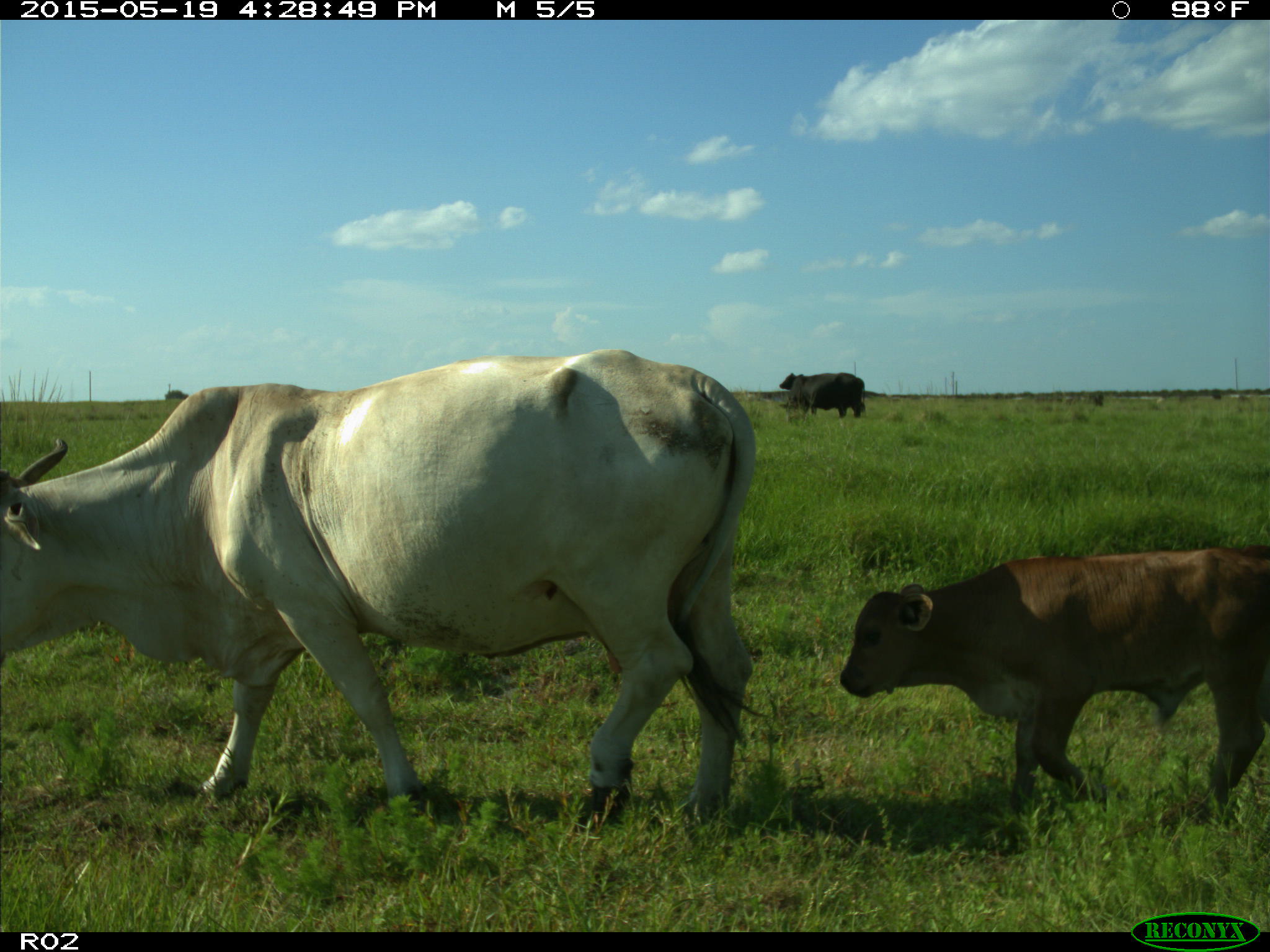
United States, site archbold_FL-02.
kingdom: Animalia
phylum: Chordata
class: Mammalia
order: Artiodactyla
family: Bovidae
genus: Bos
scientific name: Bos taurus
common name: domestic cow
Bos taurus (domestic cow).